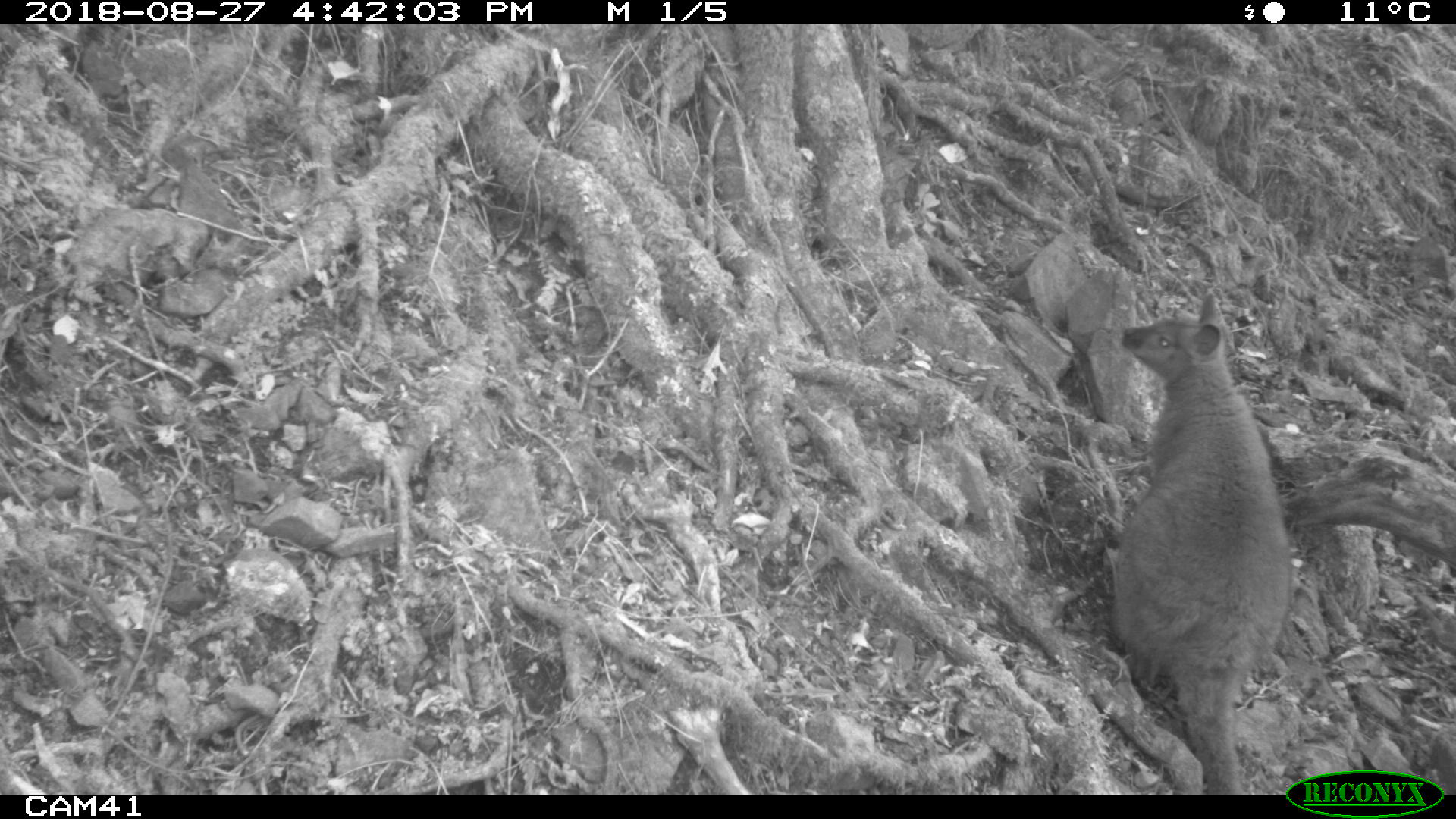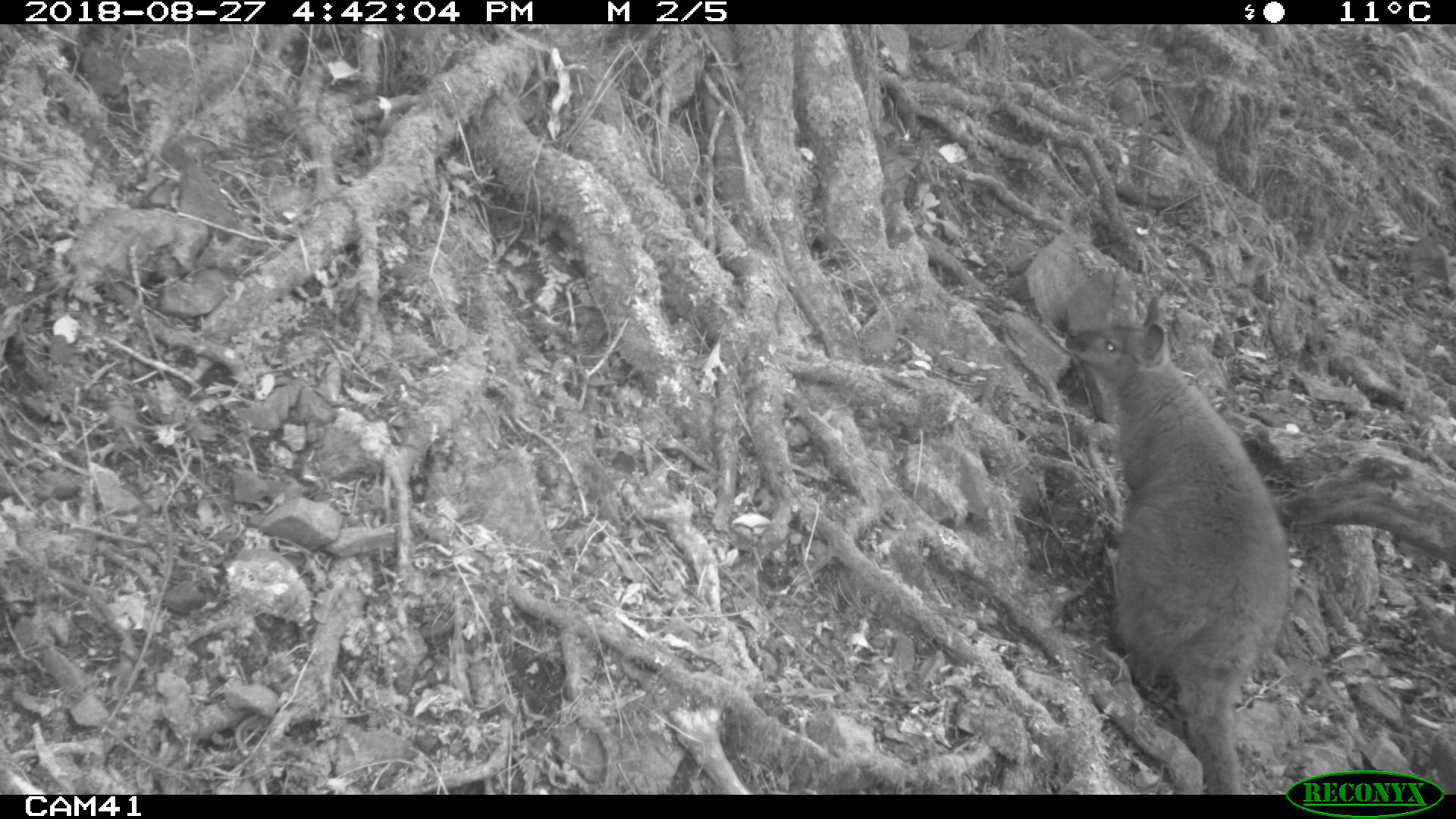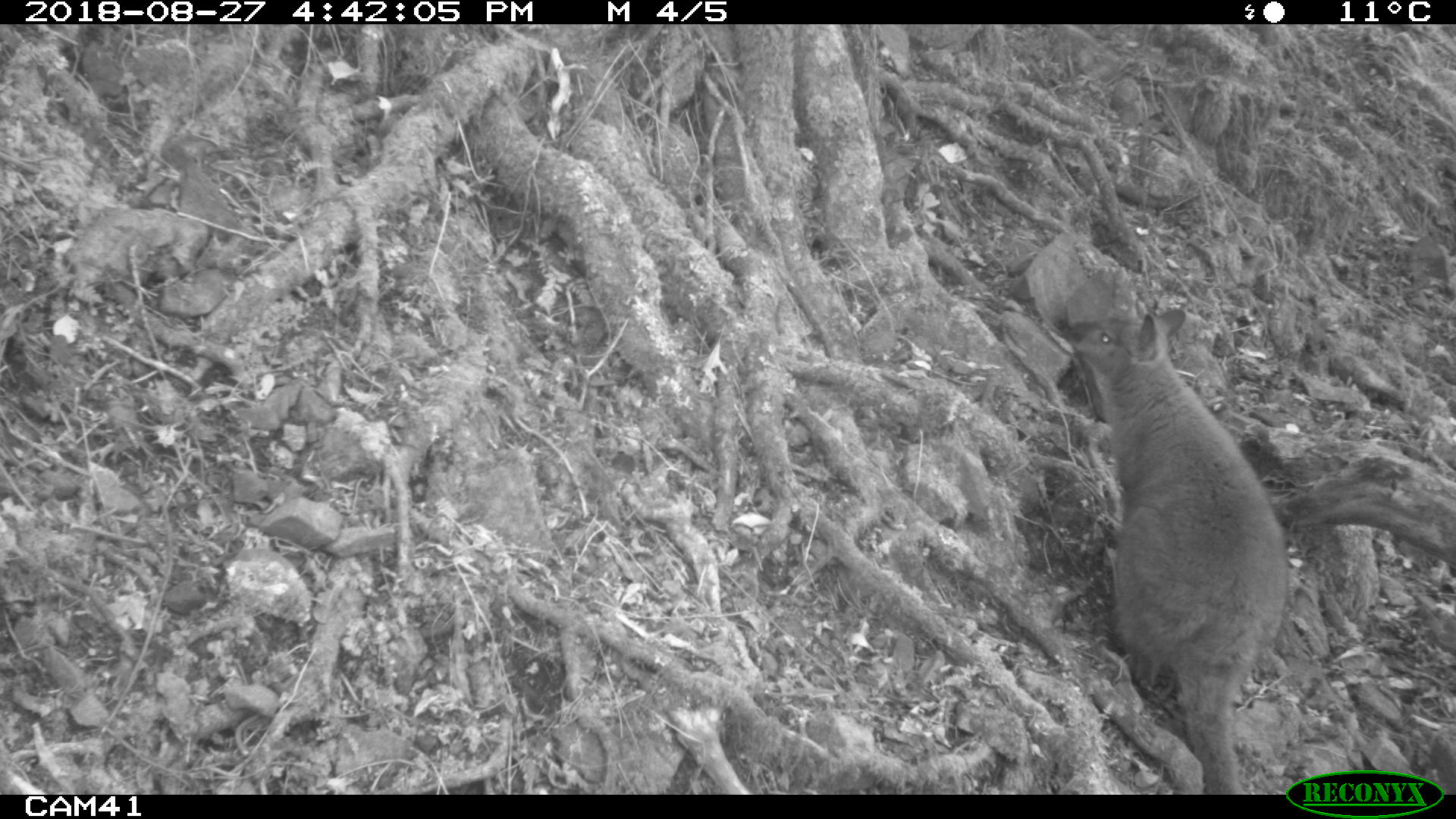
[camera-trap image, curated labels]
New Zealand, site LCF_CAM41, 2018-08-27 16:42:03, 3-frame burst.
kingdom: Animalia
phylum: Chordata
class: Mammalia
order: Diprotodontia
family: Macropodidae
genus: Notamacropus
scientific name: Notamacropus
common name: wallaby